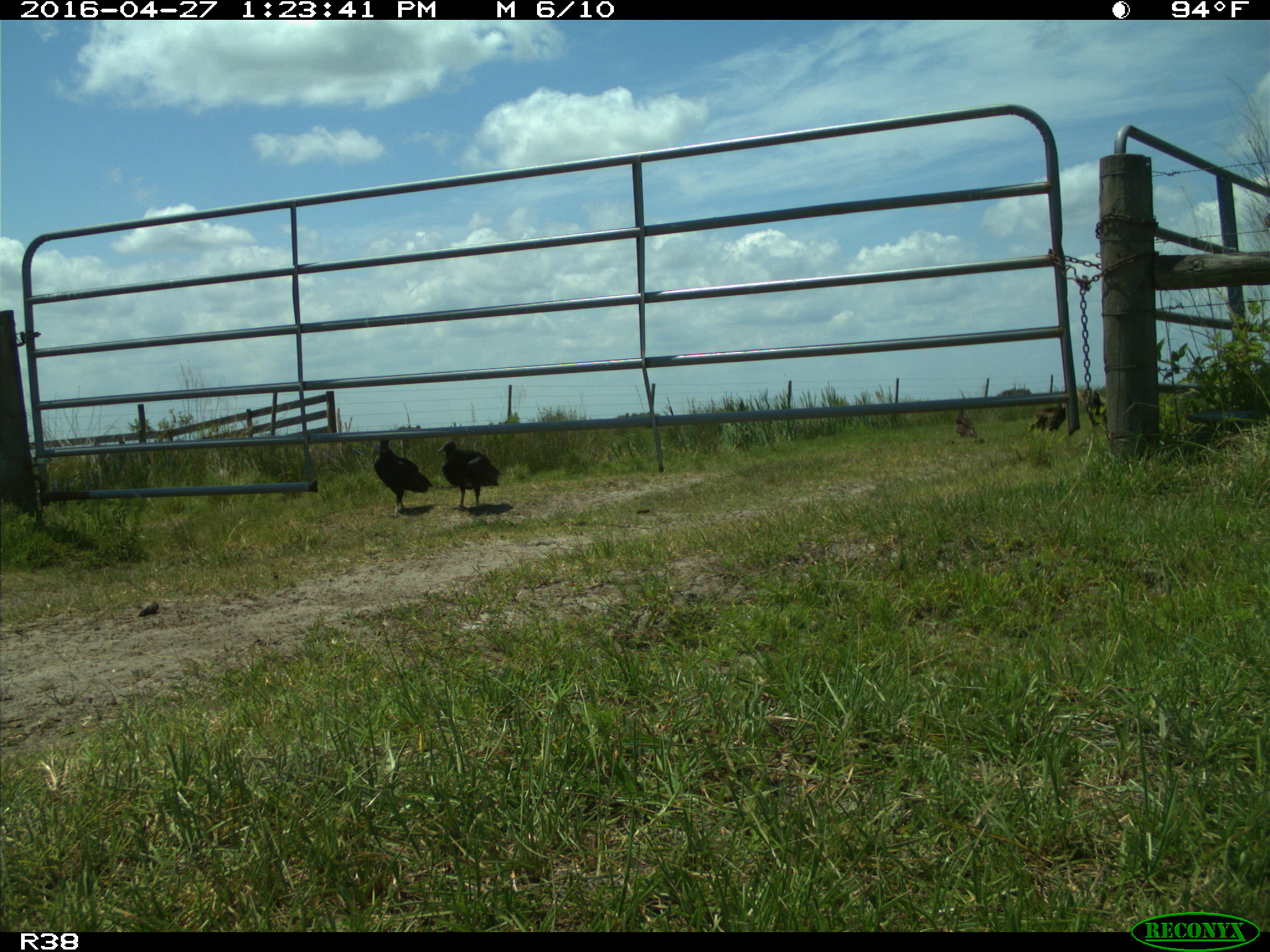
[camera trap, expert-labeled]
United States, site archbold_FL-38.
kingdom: Animalia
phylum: Chordata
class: Aves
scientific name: Aves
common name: birds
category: unidentified bird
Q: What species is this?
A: Unidentified bird (birds) (Aves).